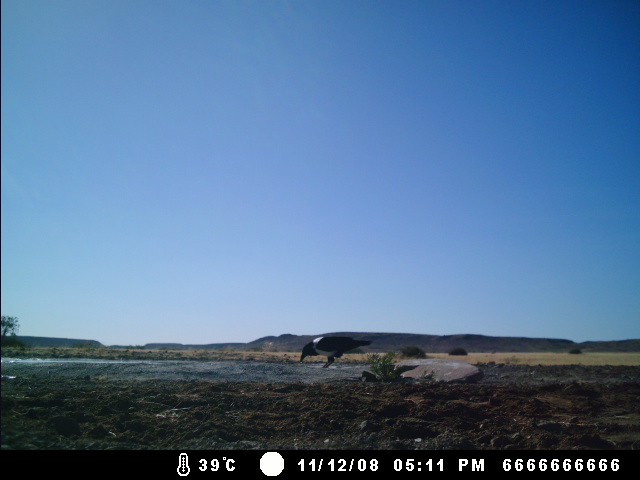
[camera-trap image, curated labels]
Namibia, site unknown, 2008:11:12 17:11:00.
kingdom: Animalia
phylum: Chordata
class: Aves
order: Passeriformes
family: Corvidae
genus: Corvus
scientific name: Corvus albus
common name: pied crow